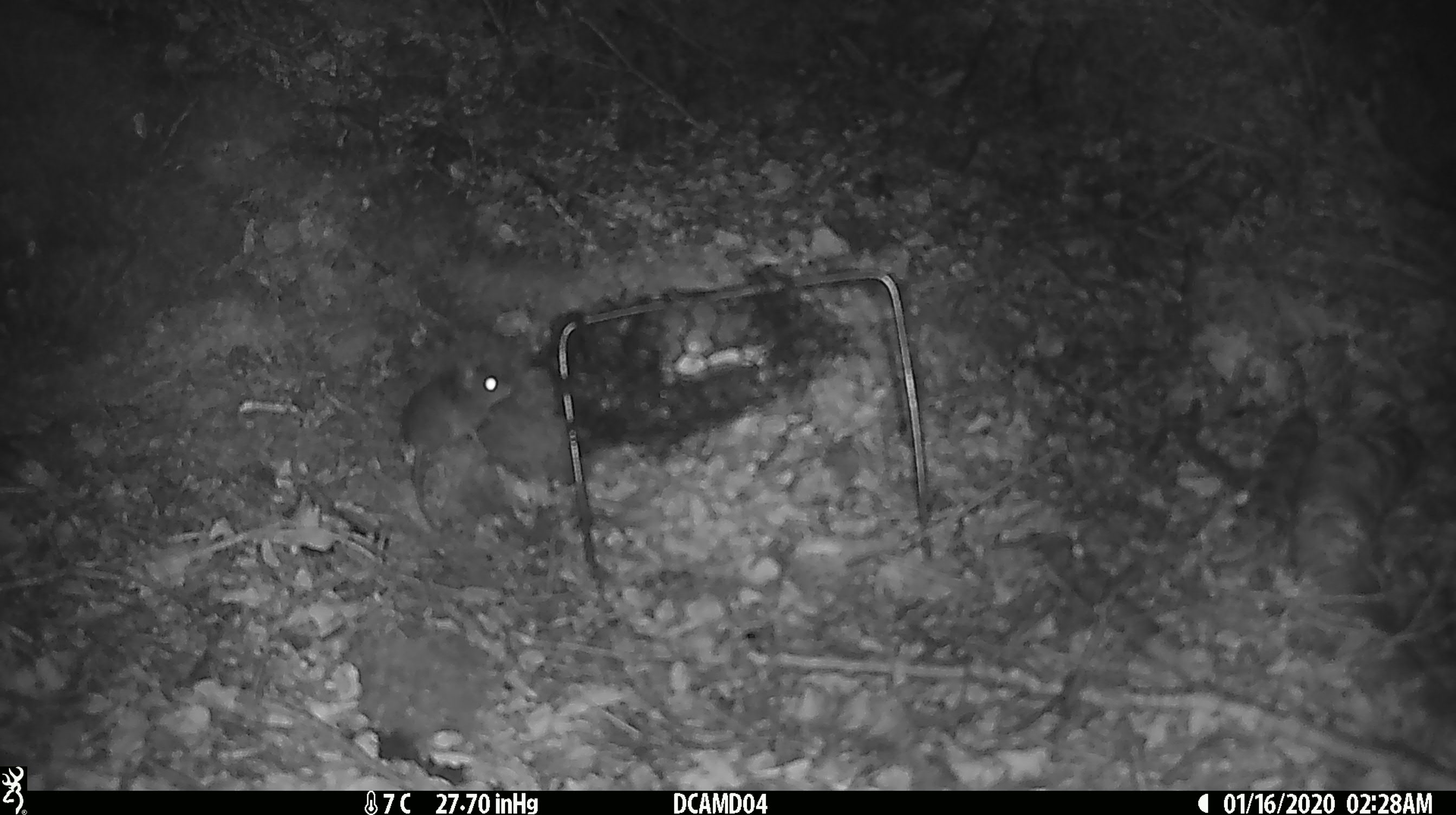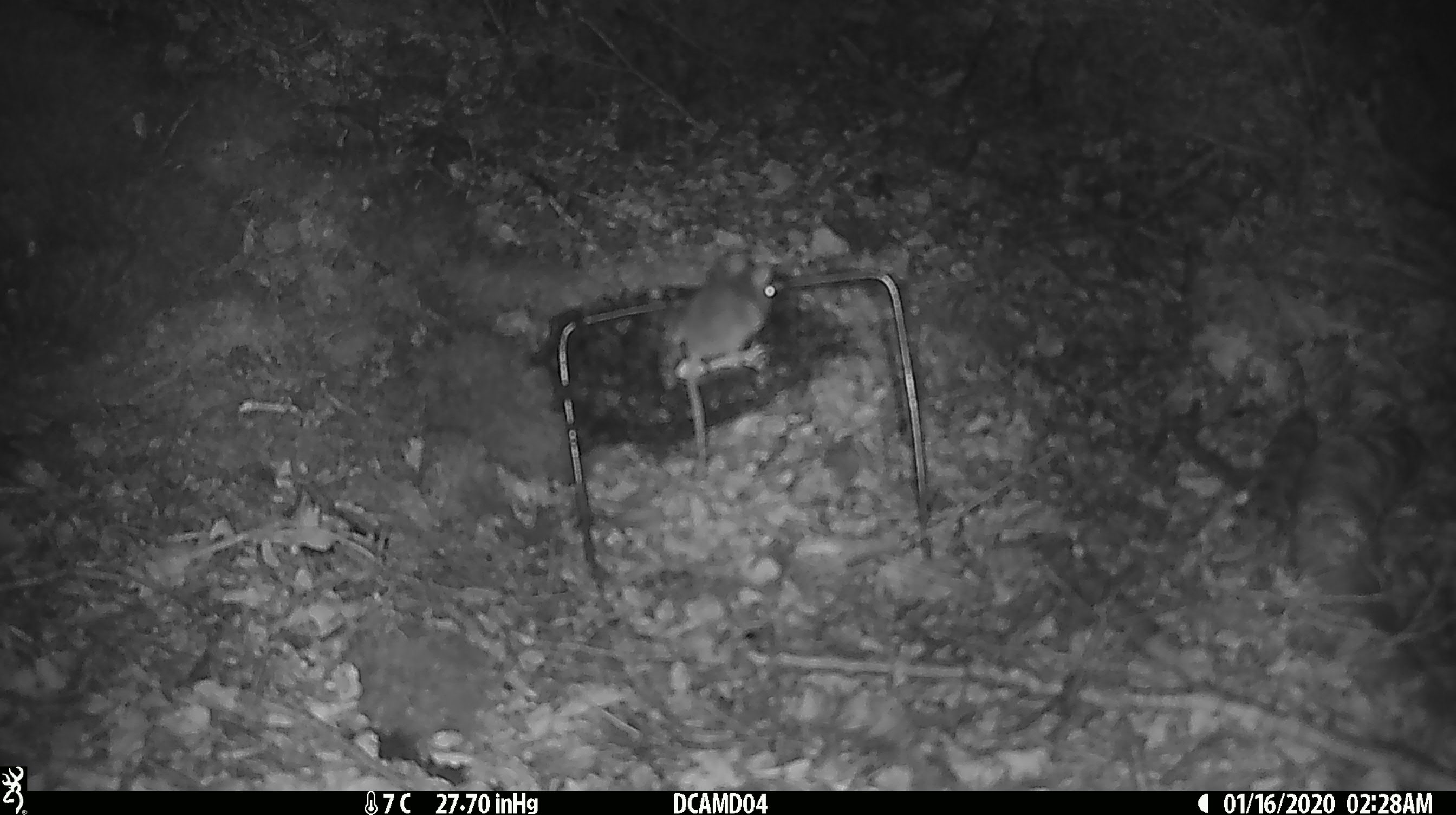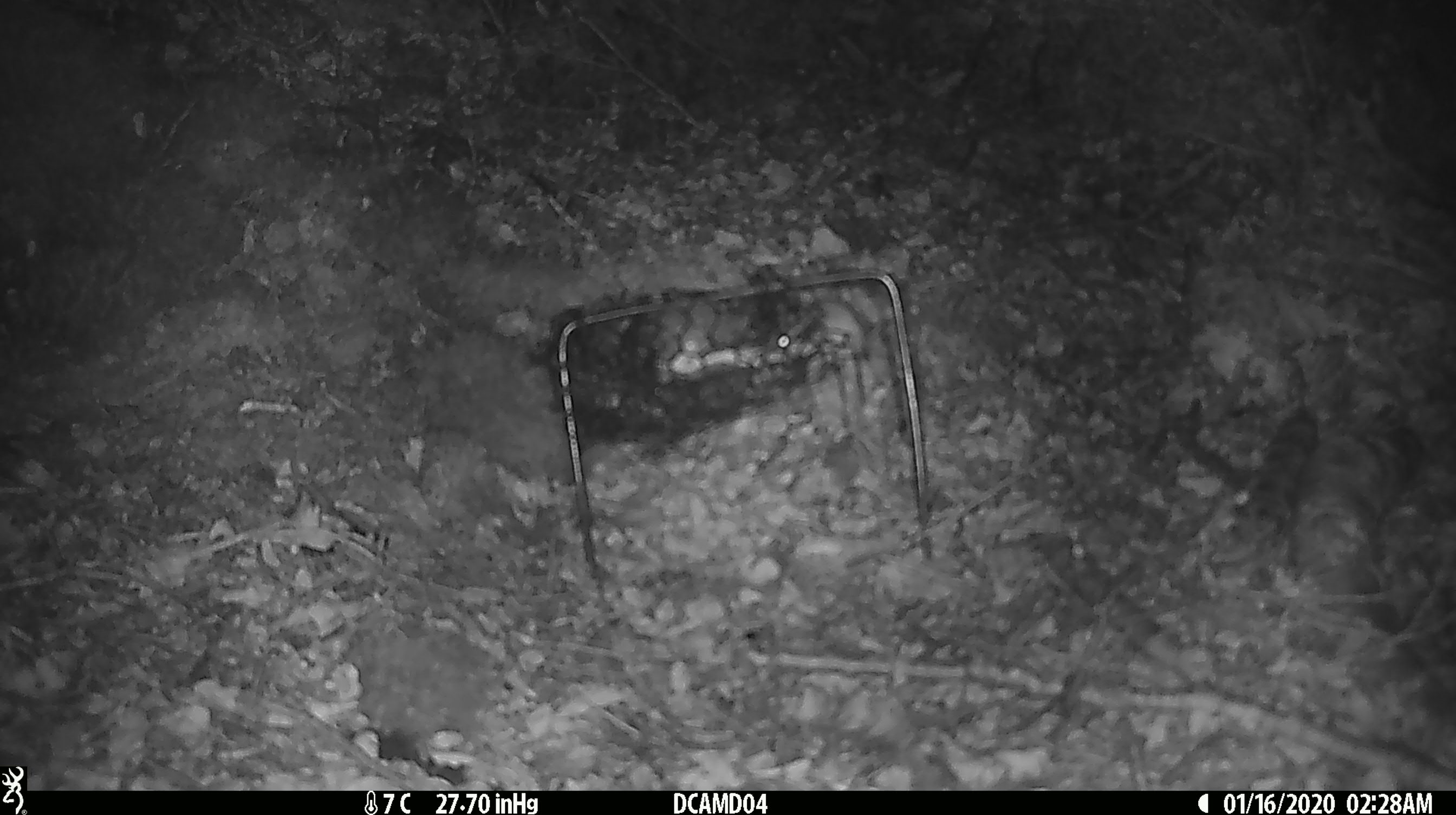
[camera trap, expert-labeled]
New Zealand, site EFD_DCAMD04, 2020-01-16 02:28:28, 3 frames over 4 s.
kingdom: Animalia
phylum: Chordata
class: Mammalia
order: Rodentia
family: Muridae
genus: Mus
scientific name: Mus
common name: mouse